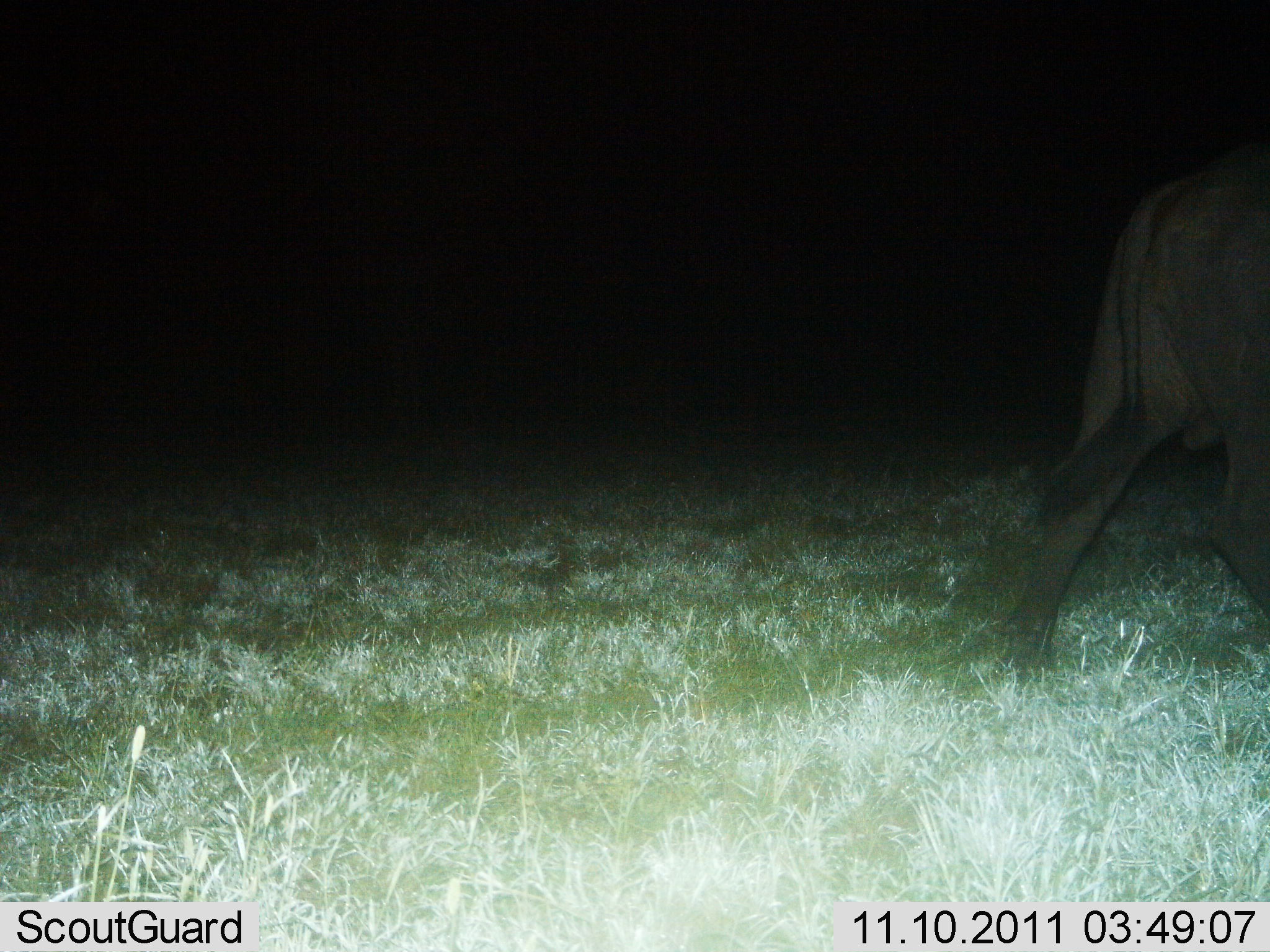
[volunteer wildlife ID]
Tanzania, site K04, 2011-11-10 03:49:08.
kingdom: Animalia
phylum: Chordata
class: Mammalia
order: Artiodactyla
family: Bovidae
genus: Connochaetes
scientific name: Connochaetes taurinus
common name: blue wildebeest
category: wildebeest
Wildebeest (blue wildebeest) (Connochaetes taurinus), count 1. Behavior (volunteer vote fractions): standing 10%, resting 0%, moving 100%, interacting 0%. Young present (vote fraction): 0%. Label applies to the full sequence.